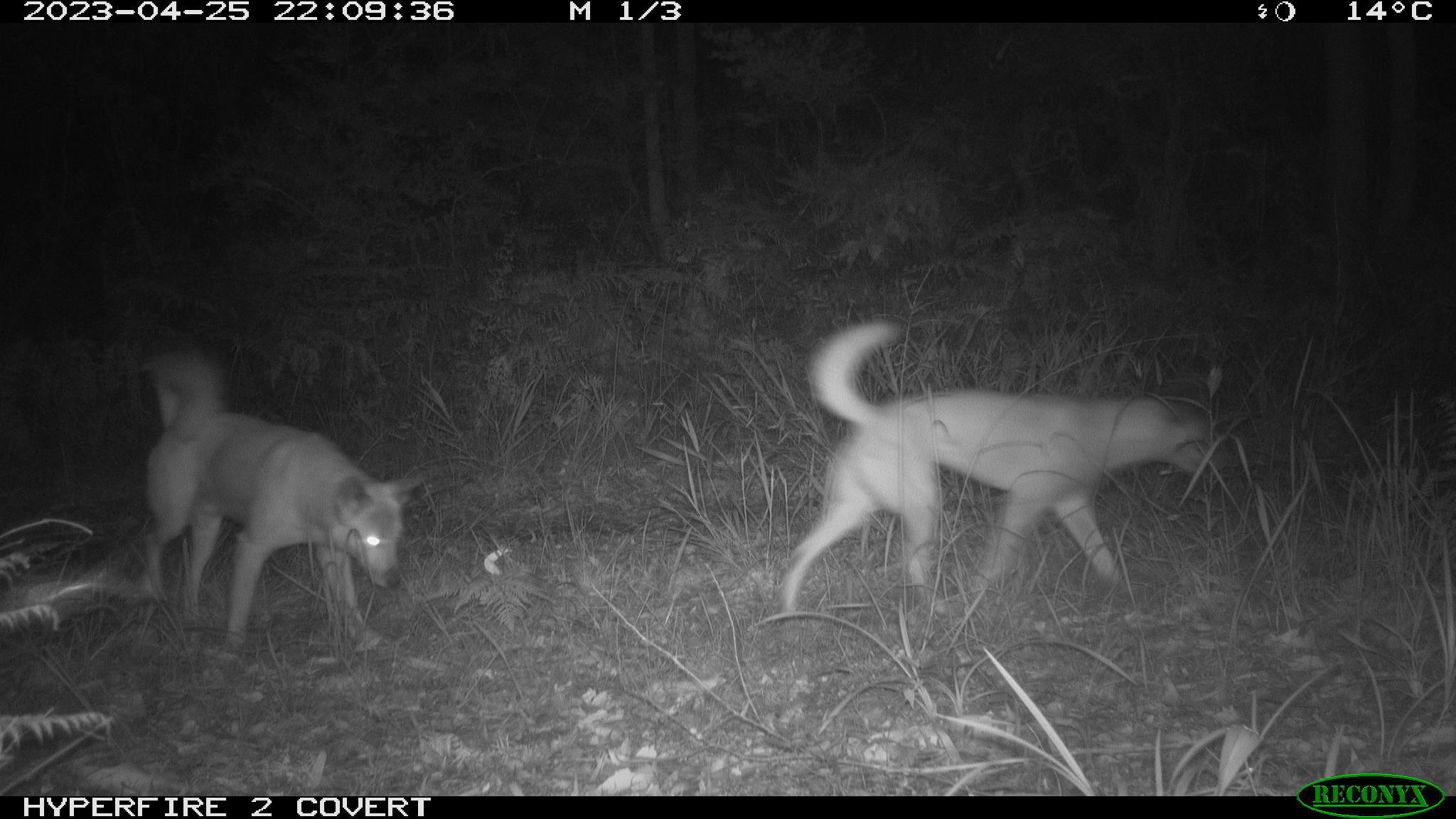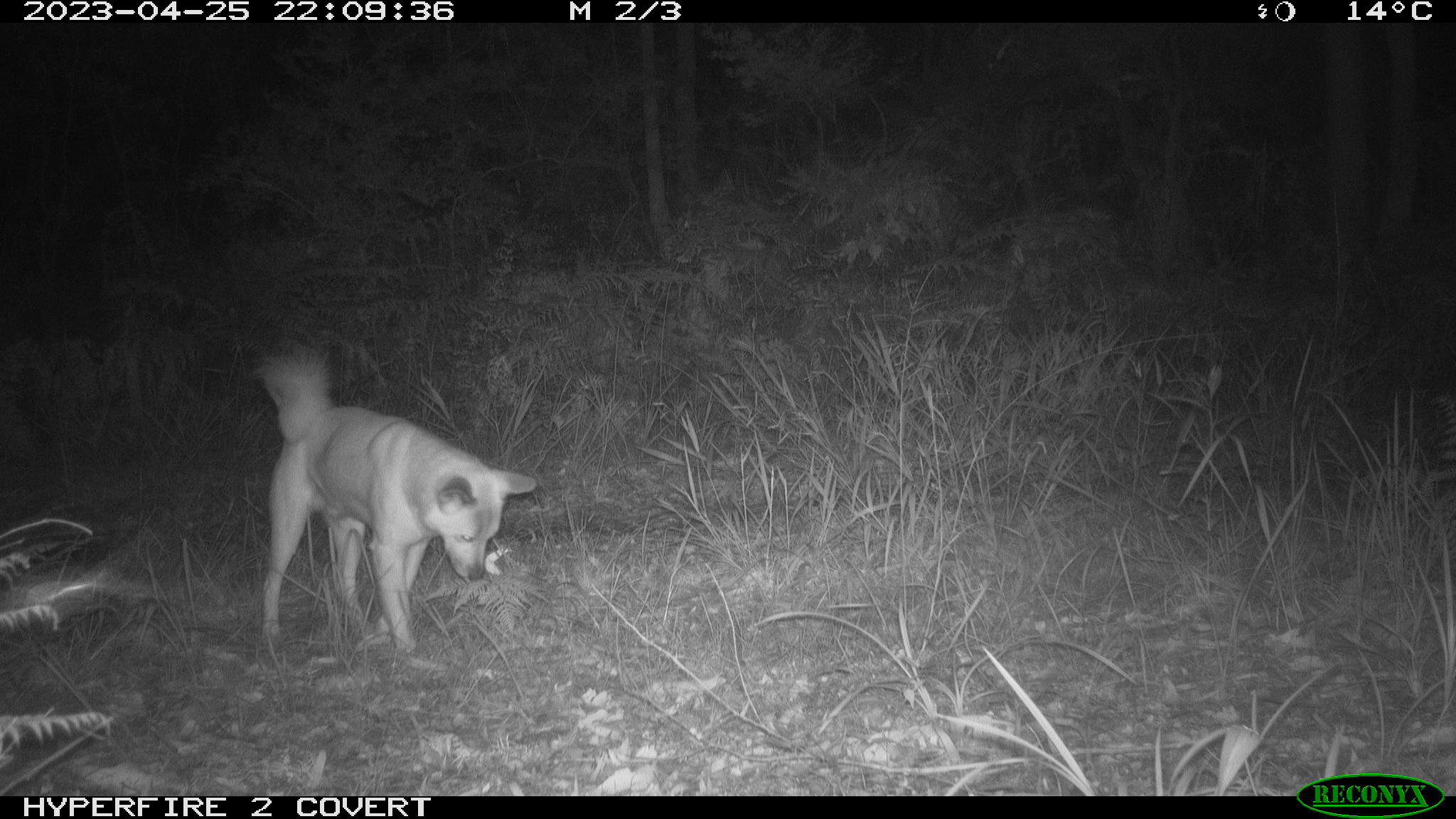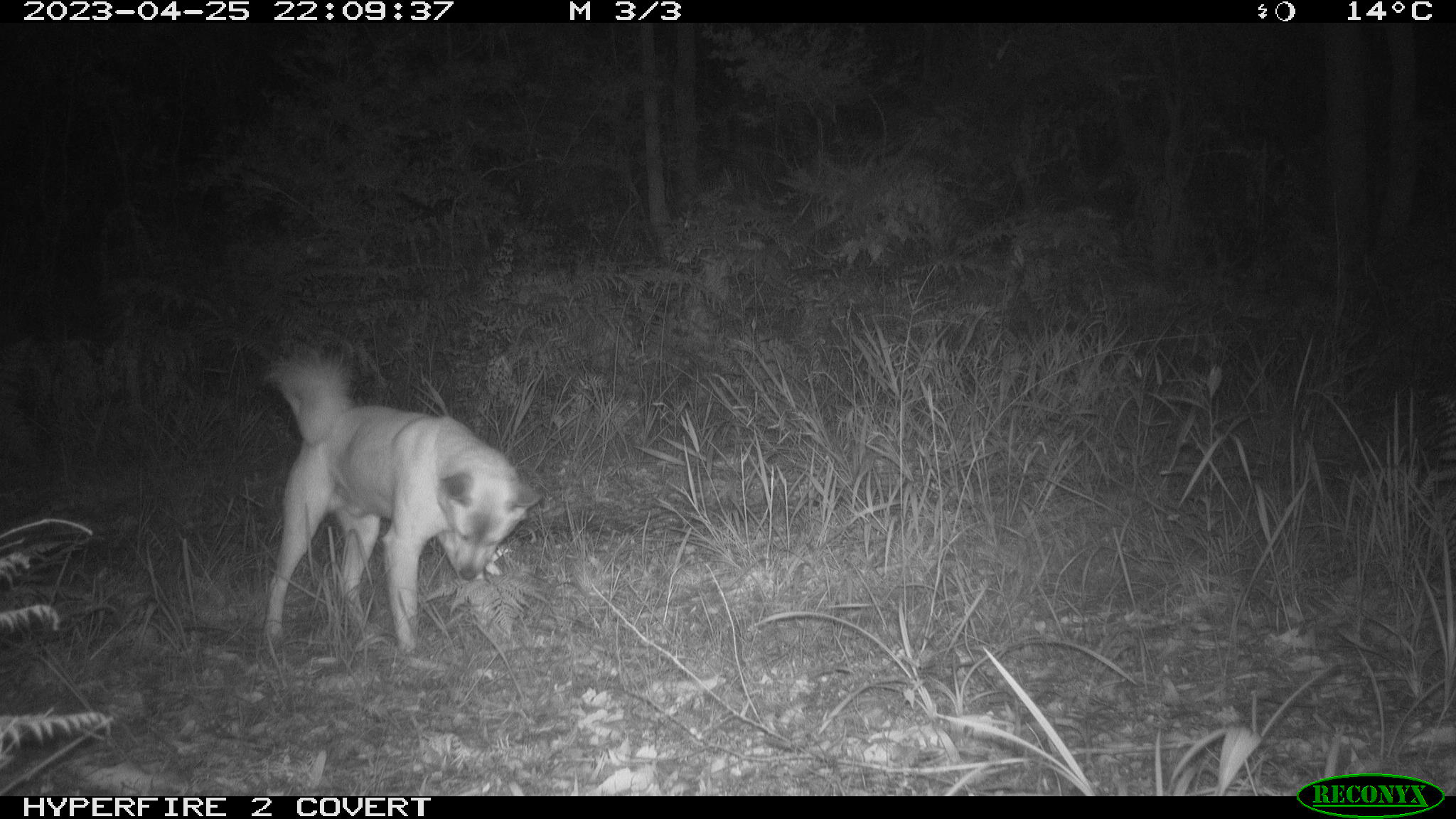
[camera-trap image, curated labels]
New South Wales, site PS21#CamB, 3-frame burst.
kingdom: Animalia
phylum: Chordata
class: Mammalia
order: Carnivora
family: Canidae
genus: Canis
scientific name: Canis familiaris dingo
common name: dingo